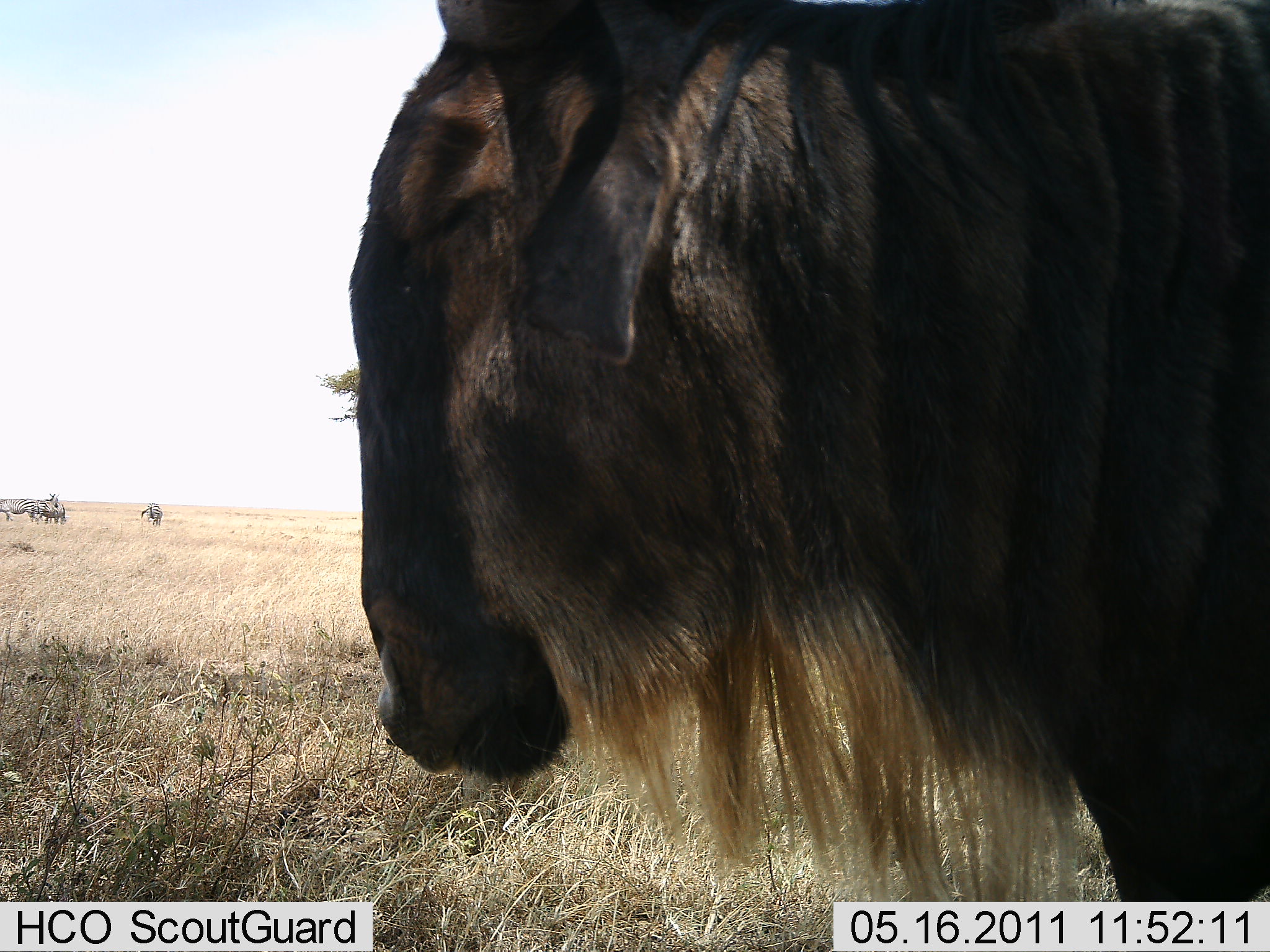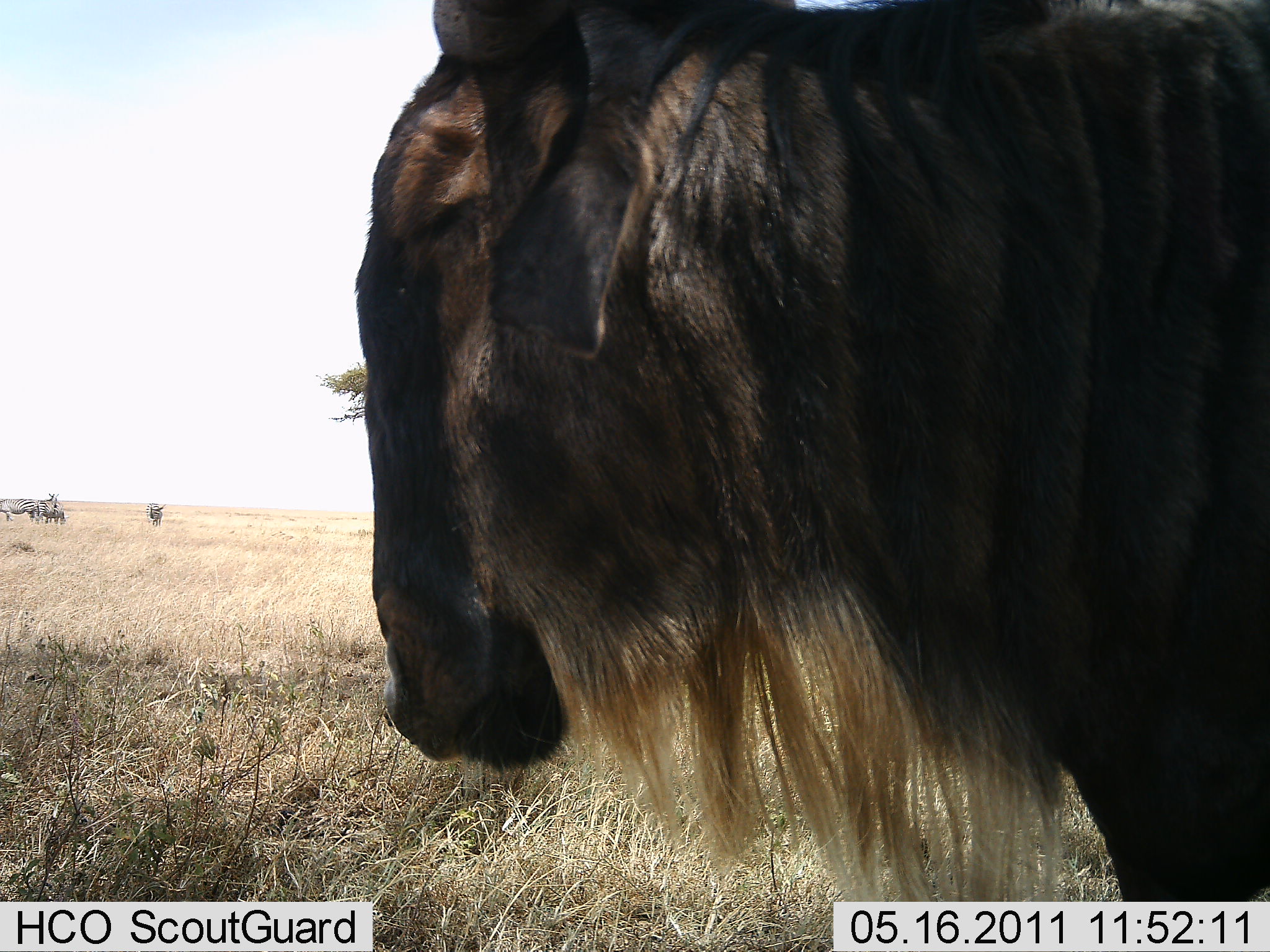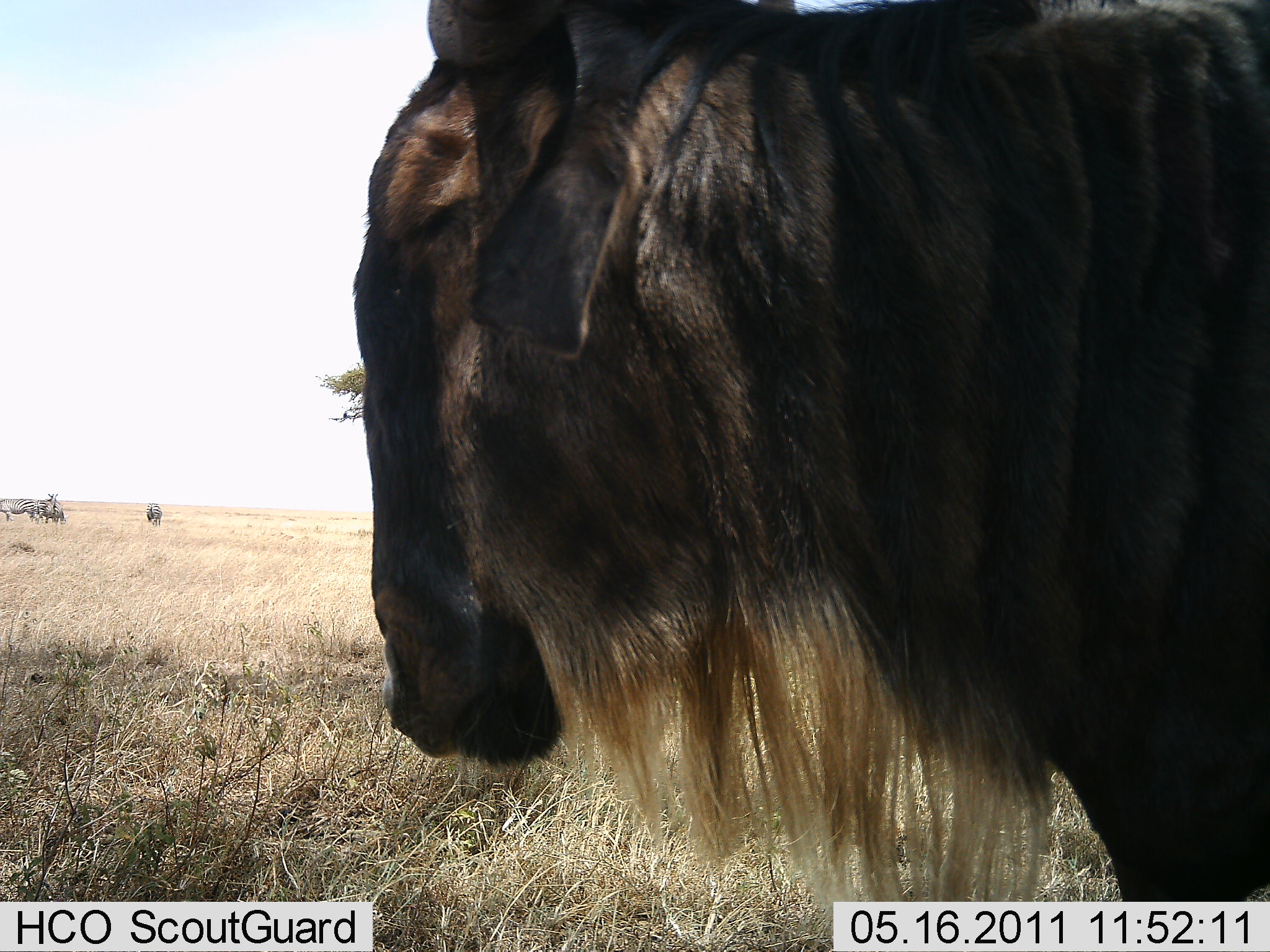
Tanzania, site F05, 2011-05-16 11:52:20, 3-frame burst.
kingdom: Animalia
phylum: Chordata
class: Mammalia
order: Artiodactyla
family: Bovidae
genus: Connochaetes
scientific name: Connochaetes taurinus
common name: blue wildebeest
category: wildebeest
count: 3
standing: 100%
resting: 0%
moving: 0%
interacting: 0%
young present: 0%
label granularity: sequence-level